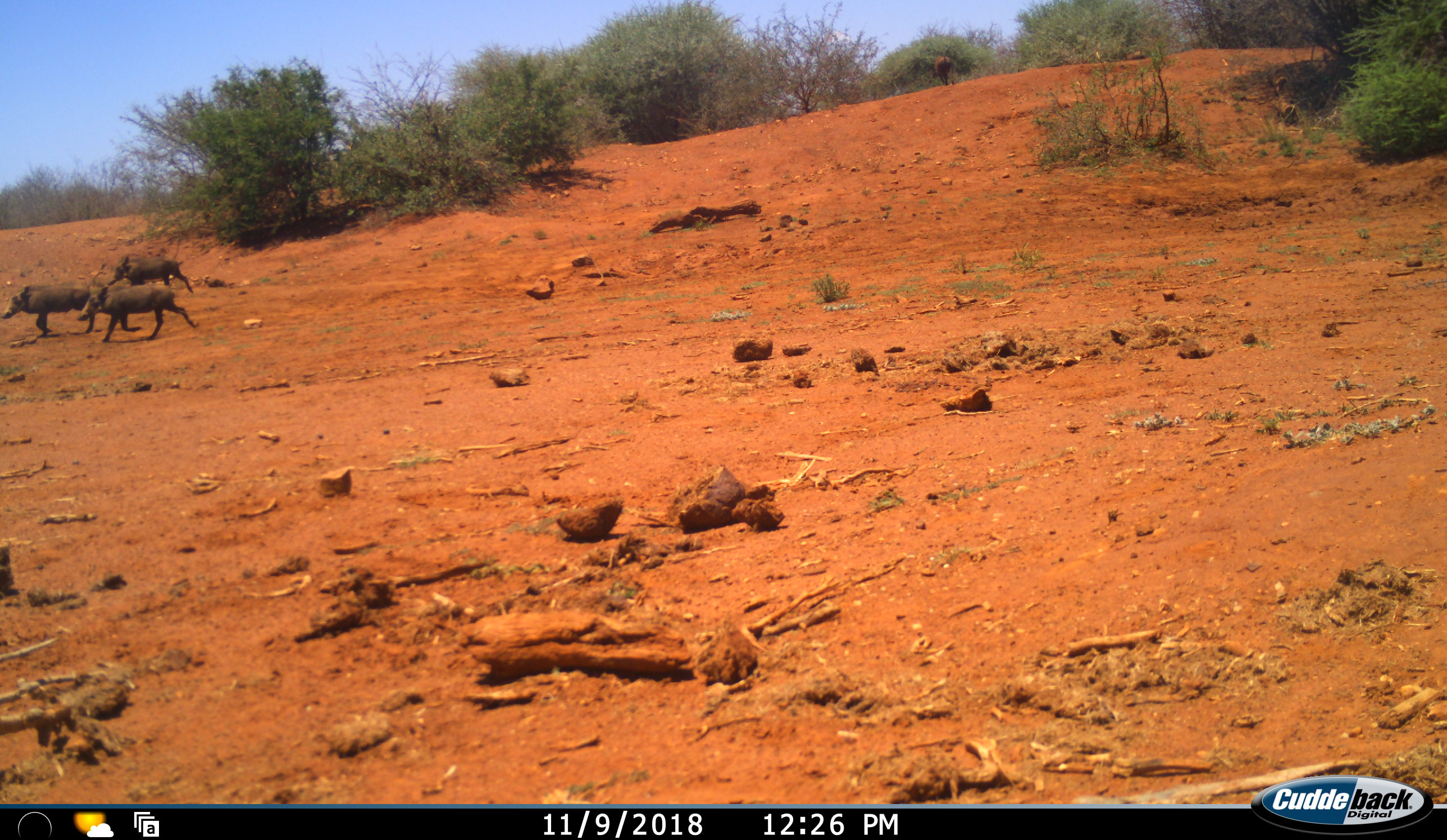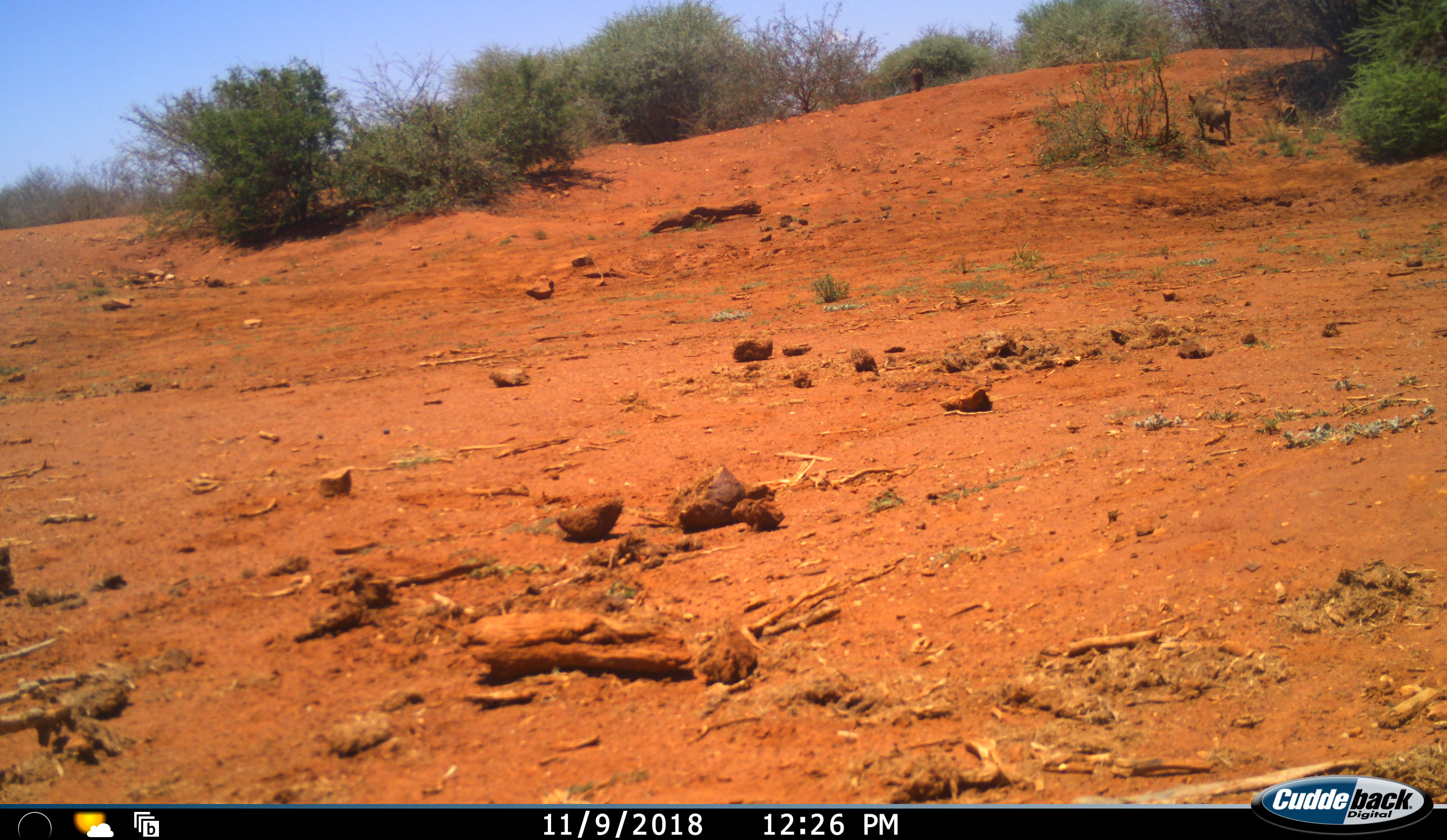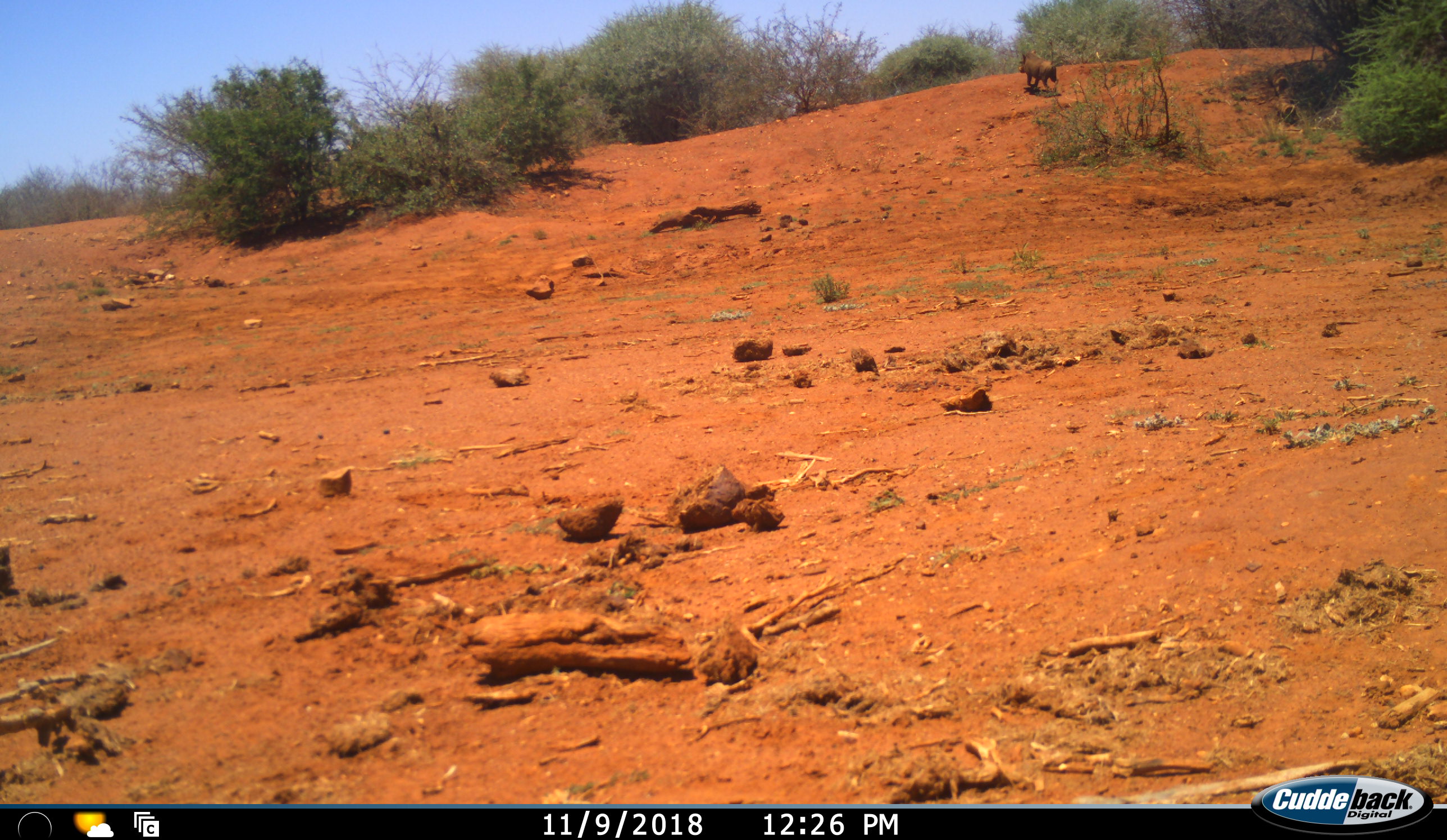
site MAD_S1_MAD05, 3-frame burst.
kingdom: Animalia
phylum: Chordata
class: Mammalia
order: Artiodactyla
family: Suidae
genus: Phacochoerus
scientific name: Phacochoerus africanus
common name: warthog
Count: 4.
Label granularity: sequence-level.